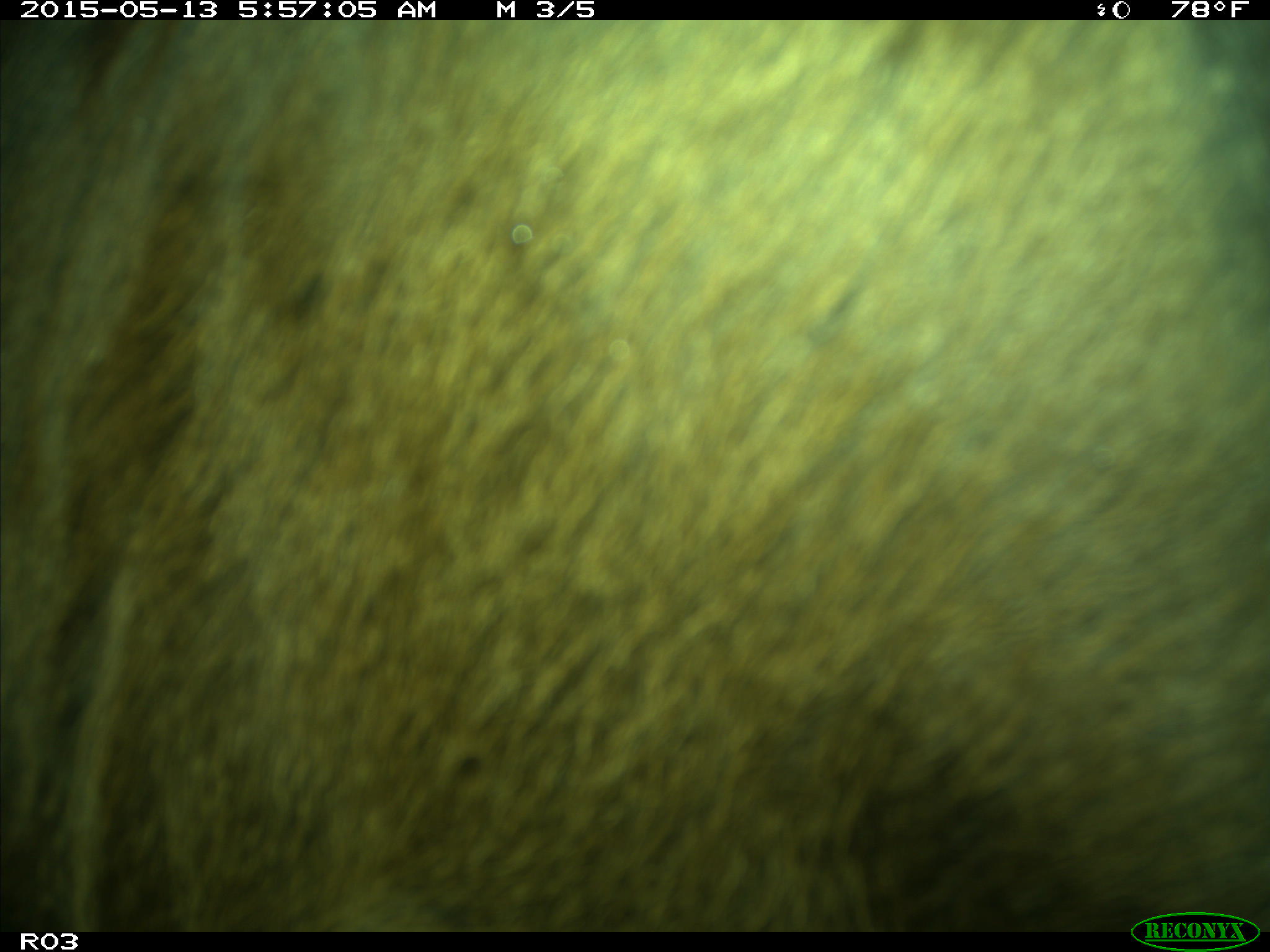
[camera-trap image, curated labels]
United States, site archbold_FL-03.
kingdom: Animalia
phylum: Chordata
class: Mammalia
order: Artiodactyla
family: Bovidae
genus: Bos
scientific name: Bos taurus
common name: domestic cow